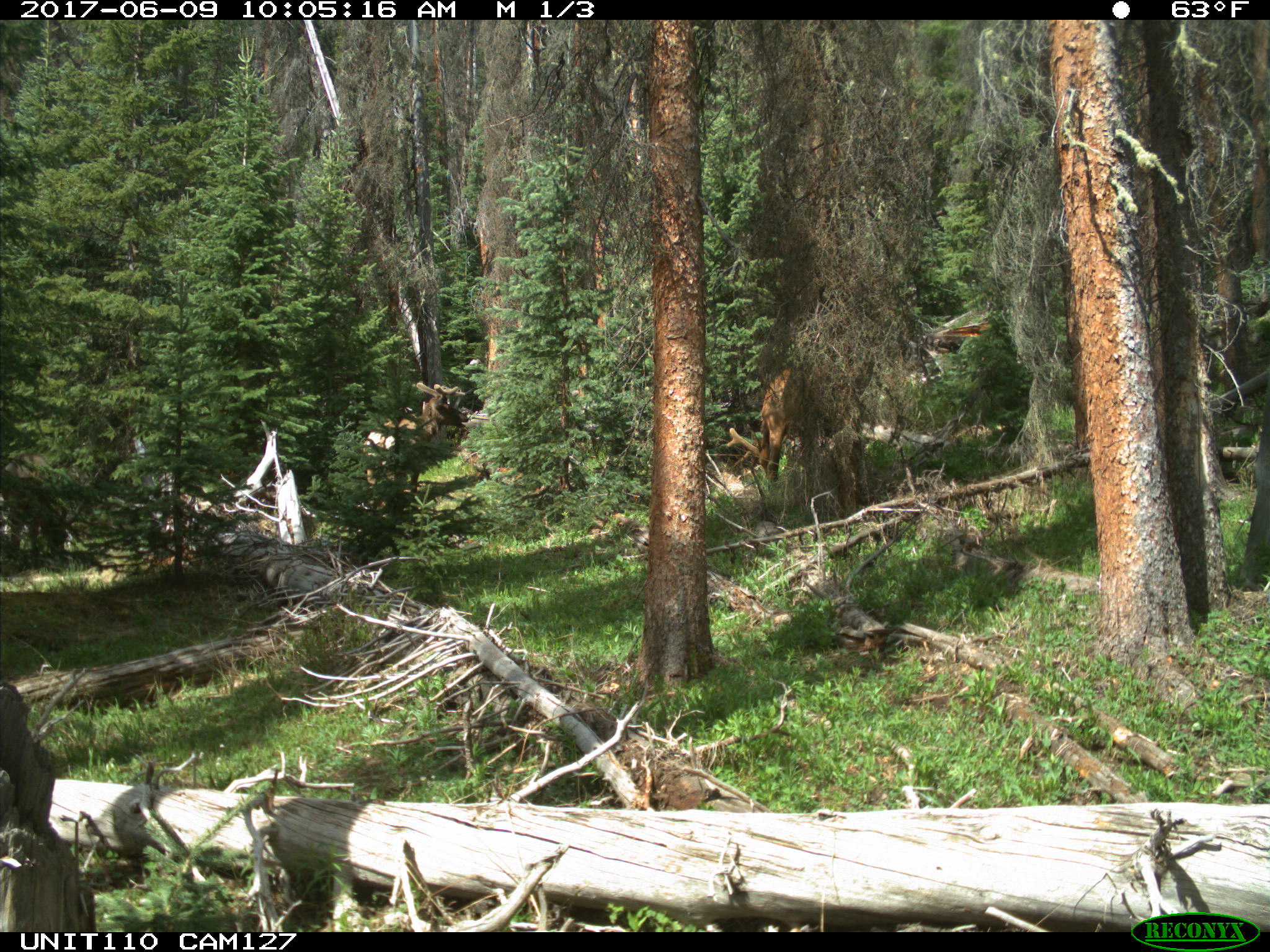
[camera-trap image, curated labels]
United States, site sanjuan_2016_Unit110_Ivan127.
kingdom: Animalia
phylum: Chordata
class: Mammalia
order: Artiodactyla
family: Cervidae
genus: Cervus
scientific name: Cervus elaphus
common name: red deer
Cervus elaphus (red deer).